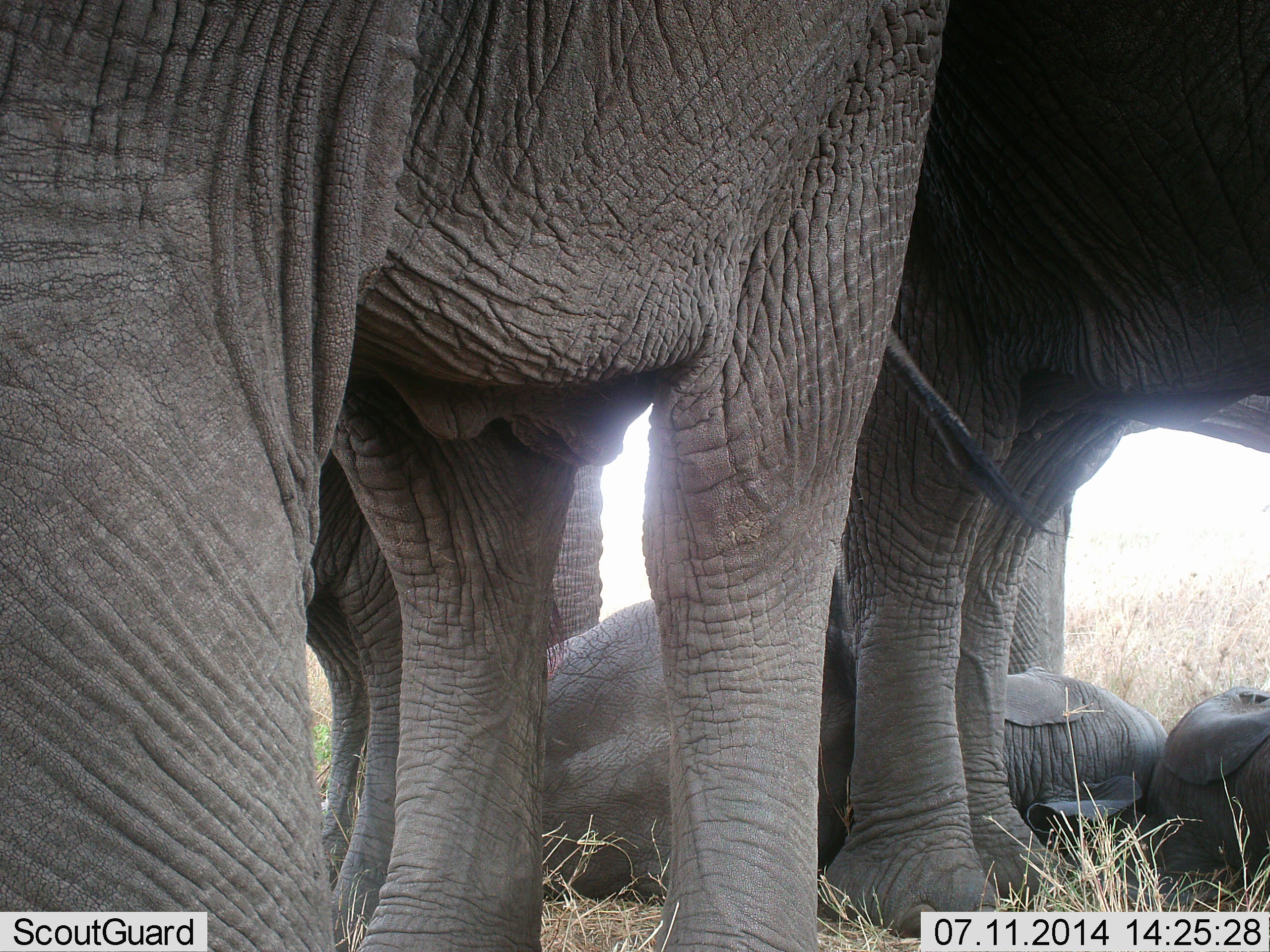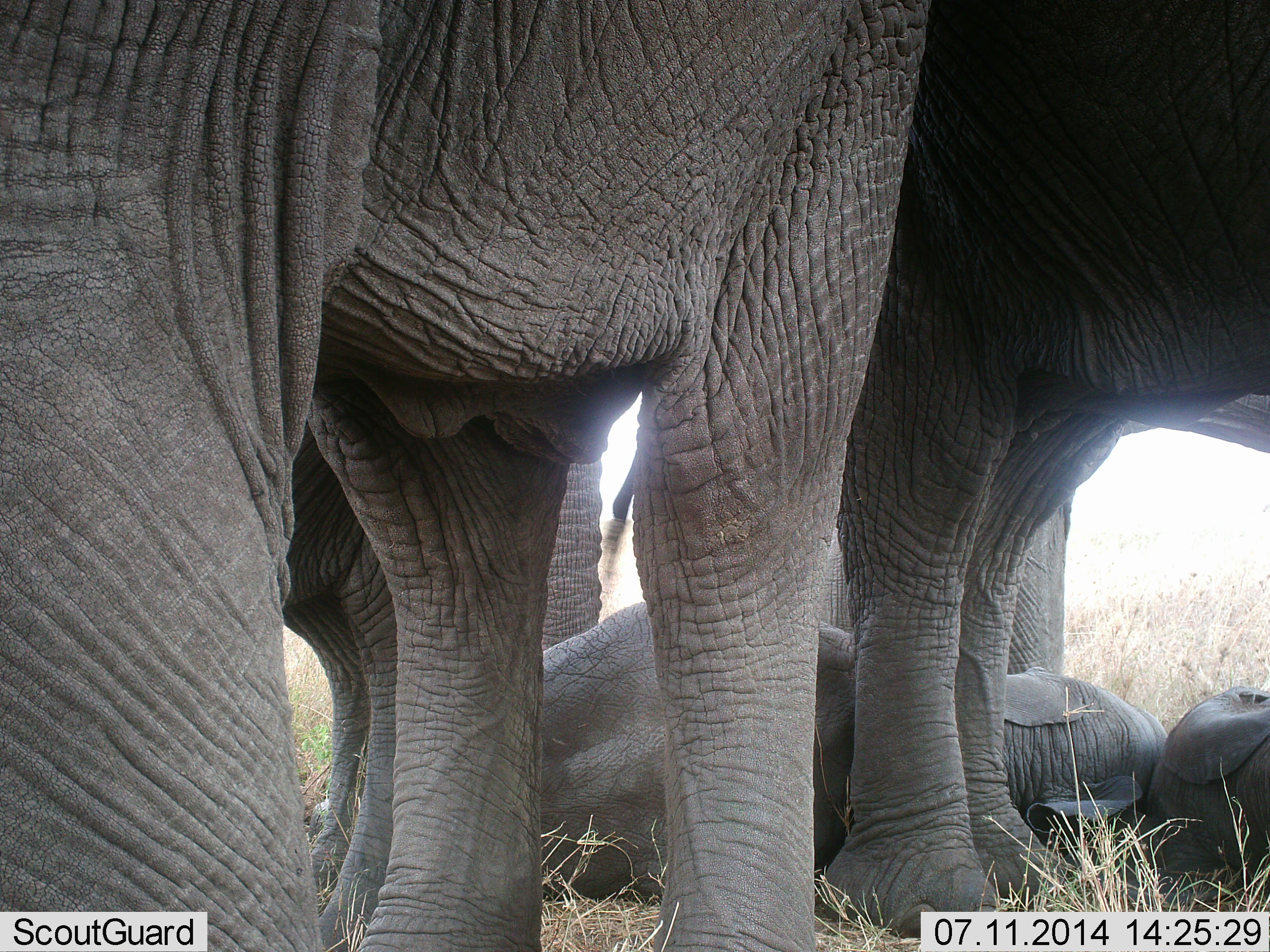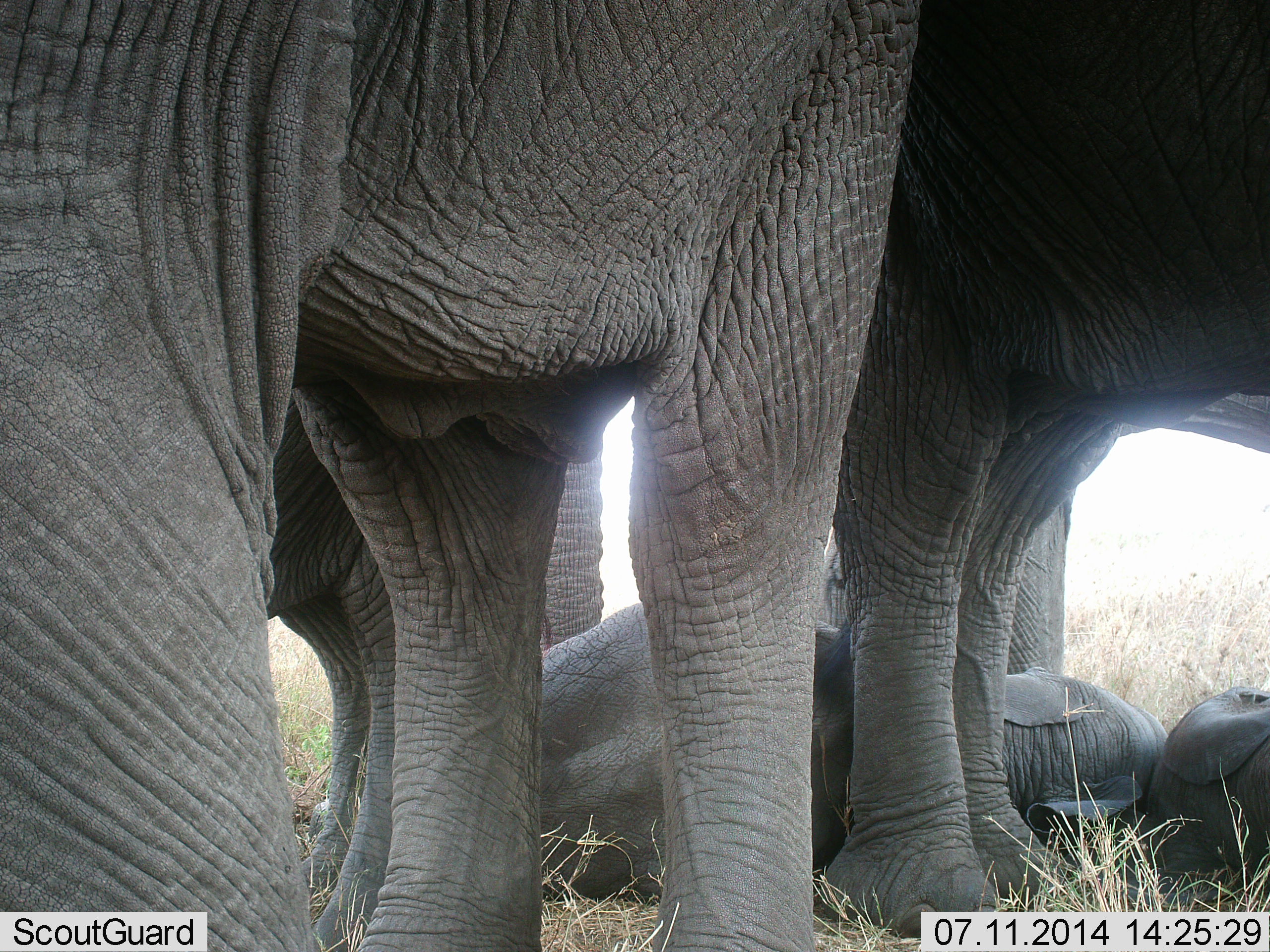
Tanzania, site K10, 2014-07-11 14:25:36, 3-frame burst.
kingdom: Animalia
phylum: Chordata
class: Mammalia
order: Proboscidea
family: Elephantidae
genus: Loxodonta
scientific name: Loxodonta africana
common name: african bush elephant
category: elephant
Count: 6.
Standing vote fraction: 80%.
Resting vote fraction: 100%.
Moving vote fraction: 0%.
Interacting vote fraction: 20%.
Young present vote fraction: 60%.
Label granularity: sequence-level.